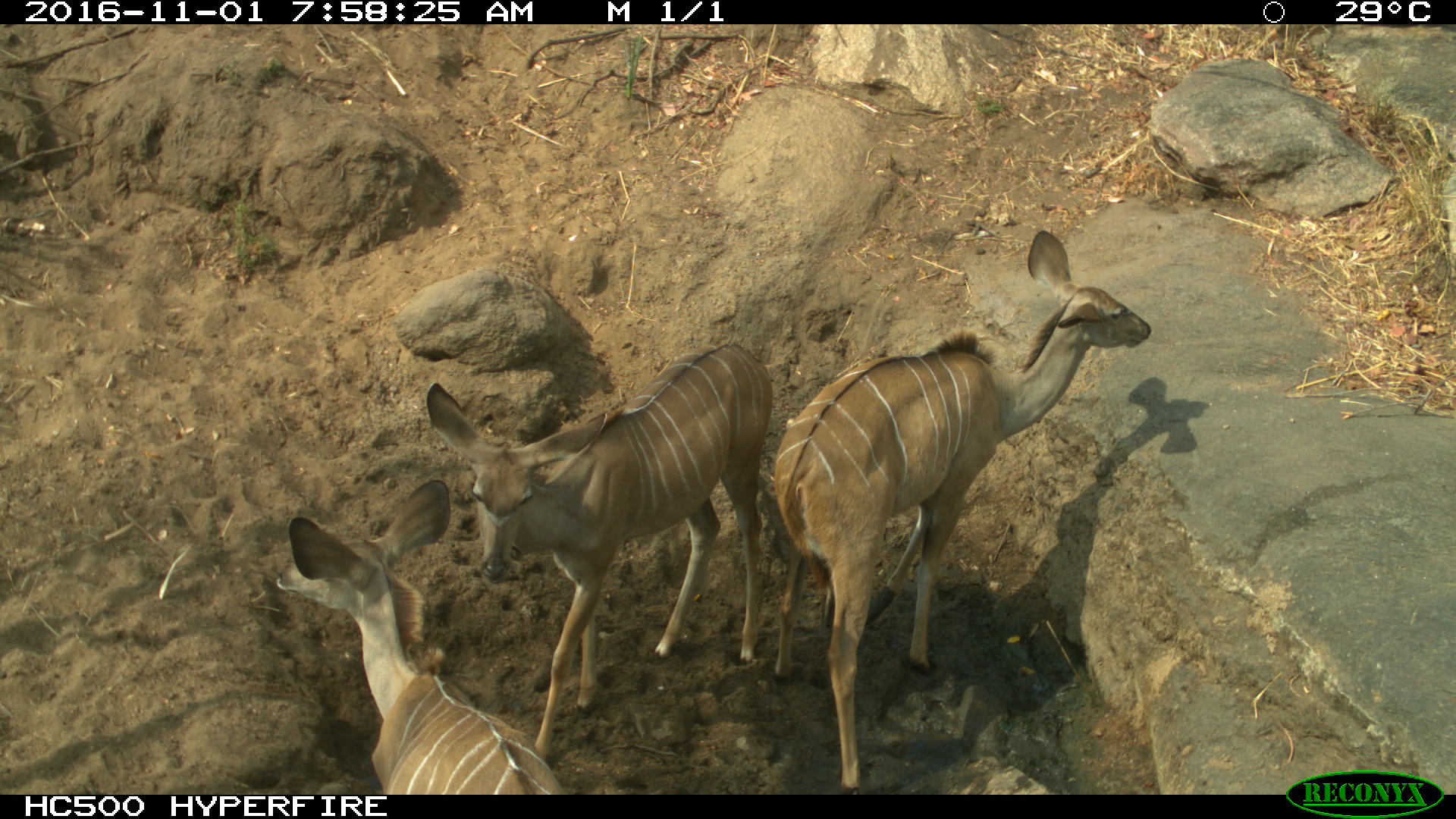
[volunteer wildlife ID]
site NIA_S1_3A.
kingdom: Animalia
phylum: Chordata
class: Mammalia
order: Artiodactyla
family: Bovidae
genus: Tragelaphus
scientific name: Tragelaphus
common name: kudu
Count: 3.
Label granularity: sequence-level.